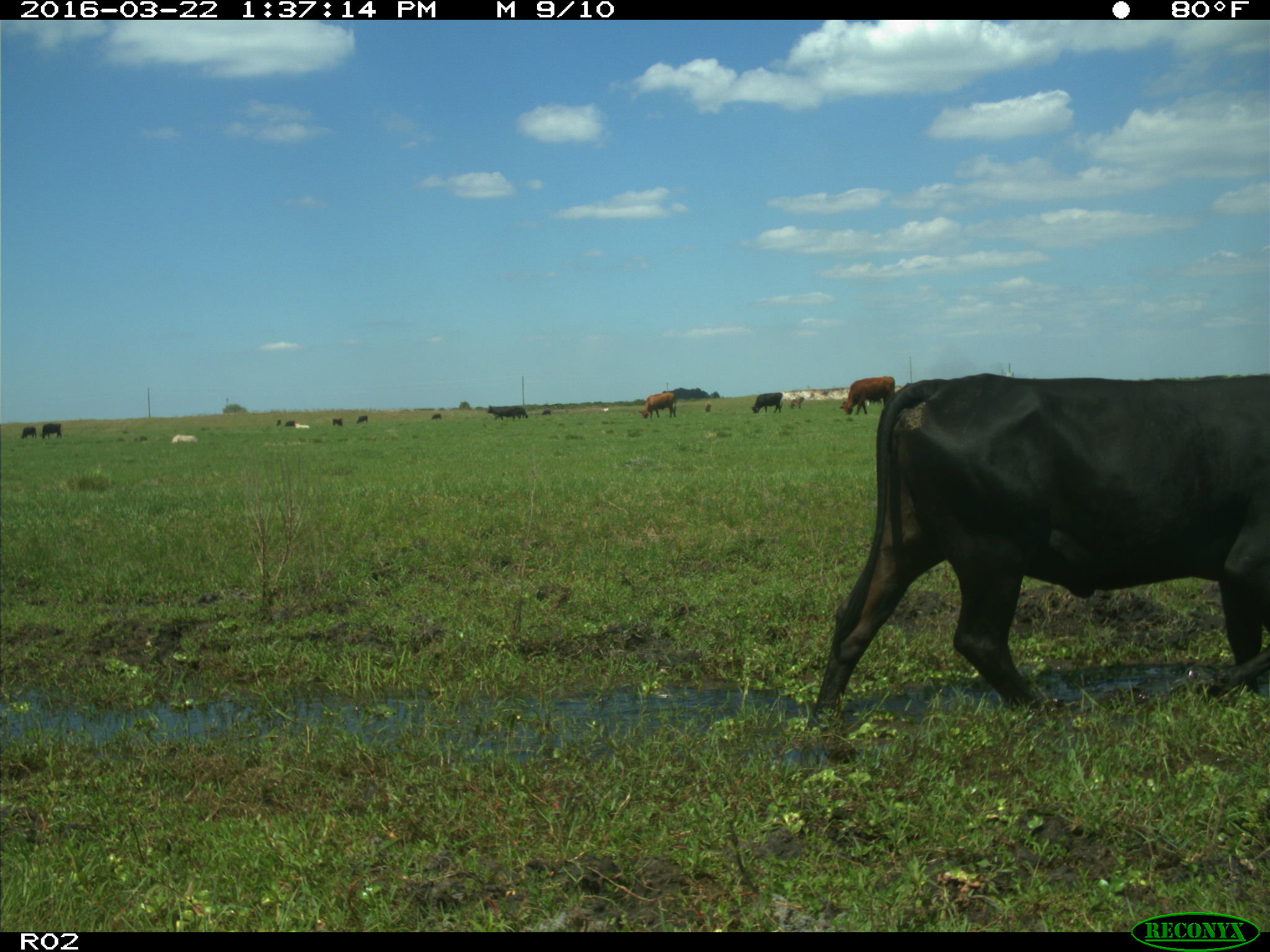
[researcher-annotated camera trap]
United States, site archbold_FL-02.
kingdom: Animalia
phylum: Chordata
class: Mammalia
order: Artiodactyla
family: Bovidae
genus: Bos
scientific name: Bos taurus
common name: domestic cow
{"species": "Bos taurus (domestic cow)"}